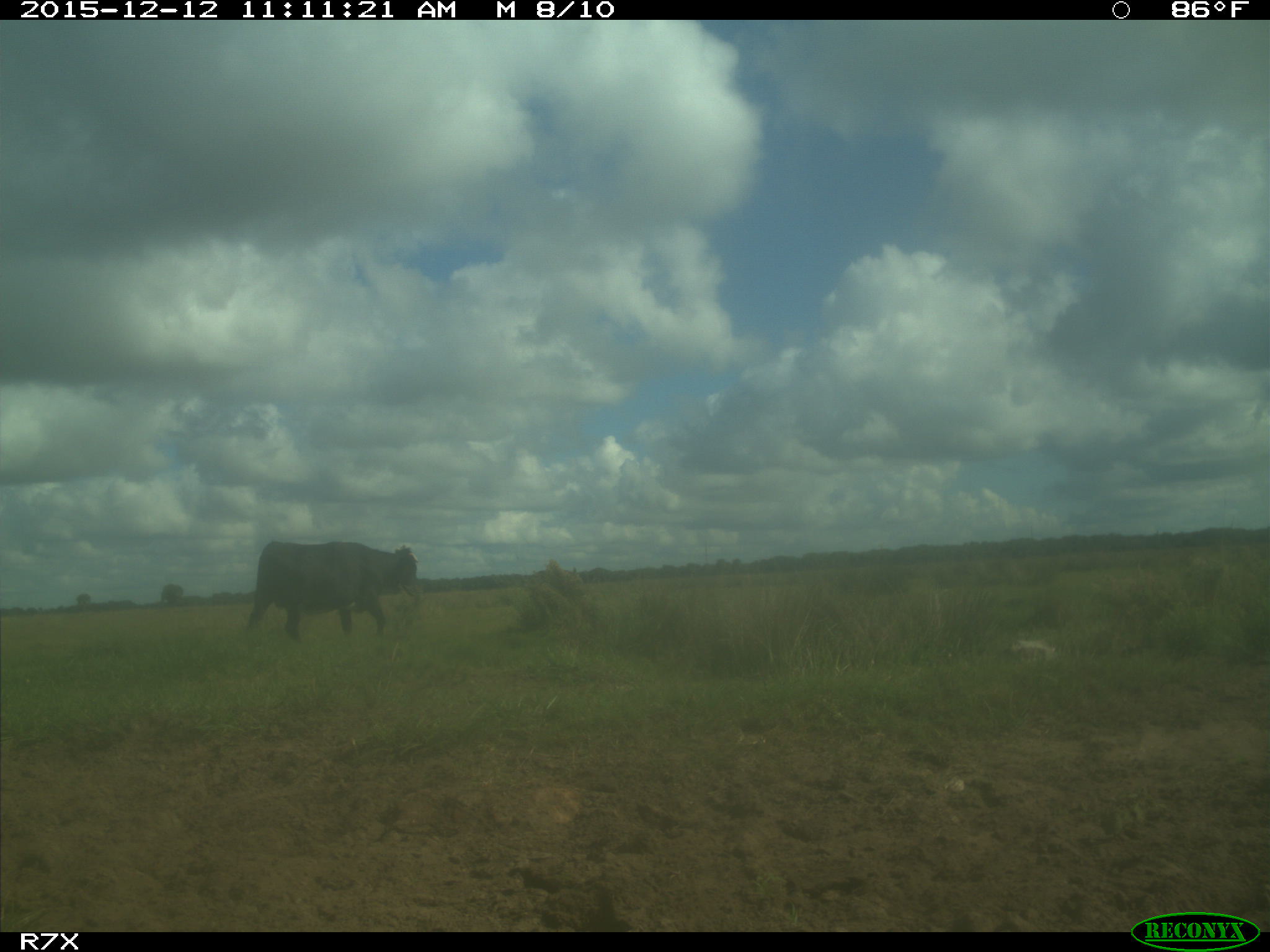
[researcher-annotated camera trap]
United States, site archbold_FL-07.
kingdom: Animalia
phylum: Chordata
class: Mammalia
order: Artiodactyla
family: Bovidae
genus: Bos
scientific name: Bos taurus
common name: domestic cow